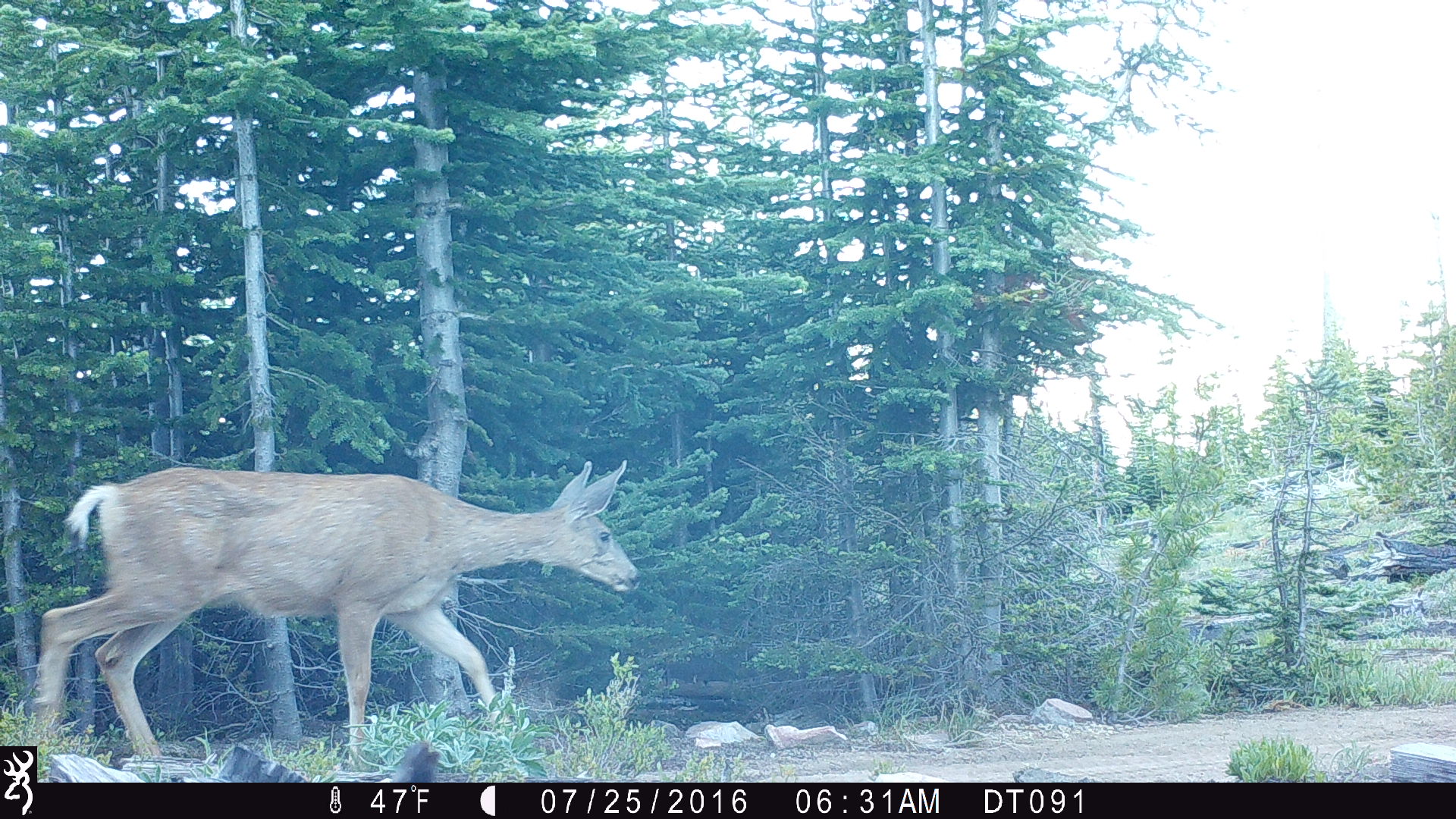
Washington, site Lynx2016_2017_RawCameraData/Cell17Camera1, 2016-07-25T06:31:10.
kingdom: Animalia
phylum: Chordata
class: Mammalia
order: Artiodactyla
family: Cervidae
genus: Odocoileus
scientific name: Odocoileus hemionus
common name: mule deer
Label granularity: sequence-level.